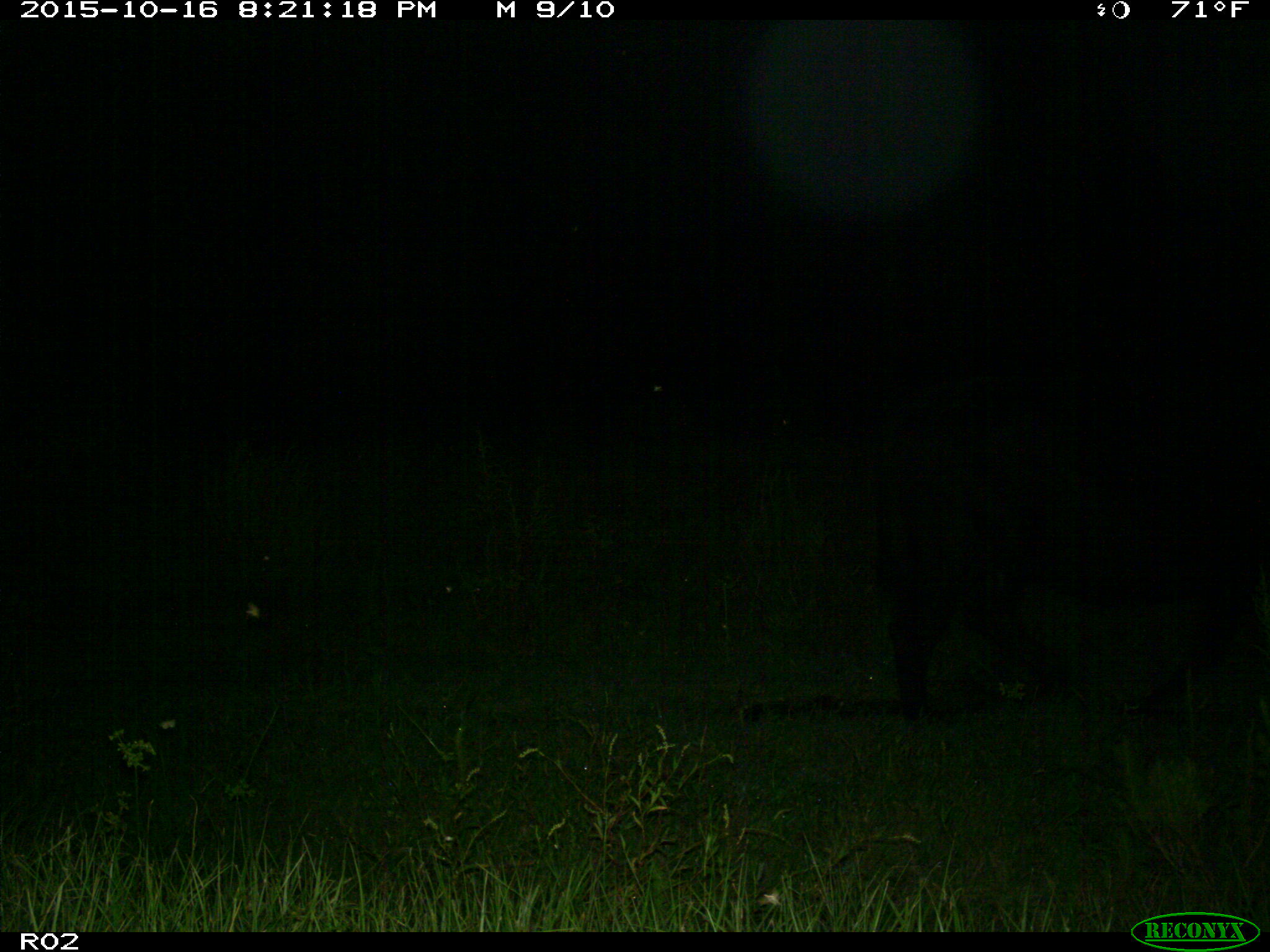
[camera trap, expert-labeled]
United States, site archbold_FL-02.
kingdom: Animalia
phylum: Chordata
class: Mammalia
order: Artiodactyla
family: Bovidae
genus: Bos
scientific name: Bos taurus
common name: domestic cow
Bos taurus (domestic cow).